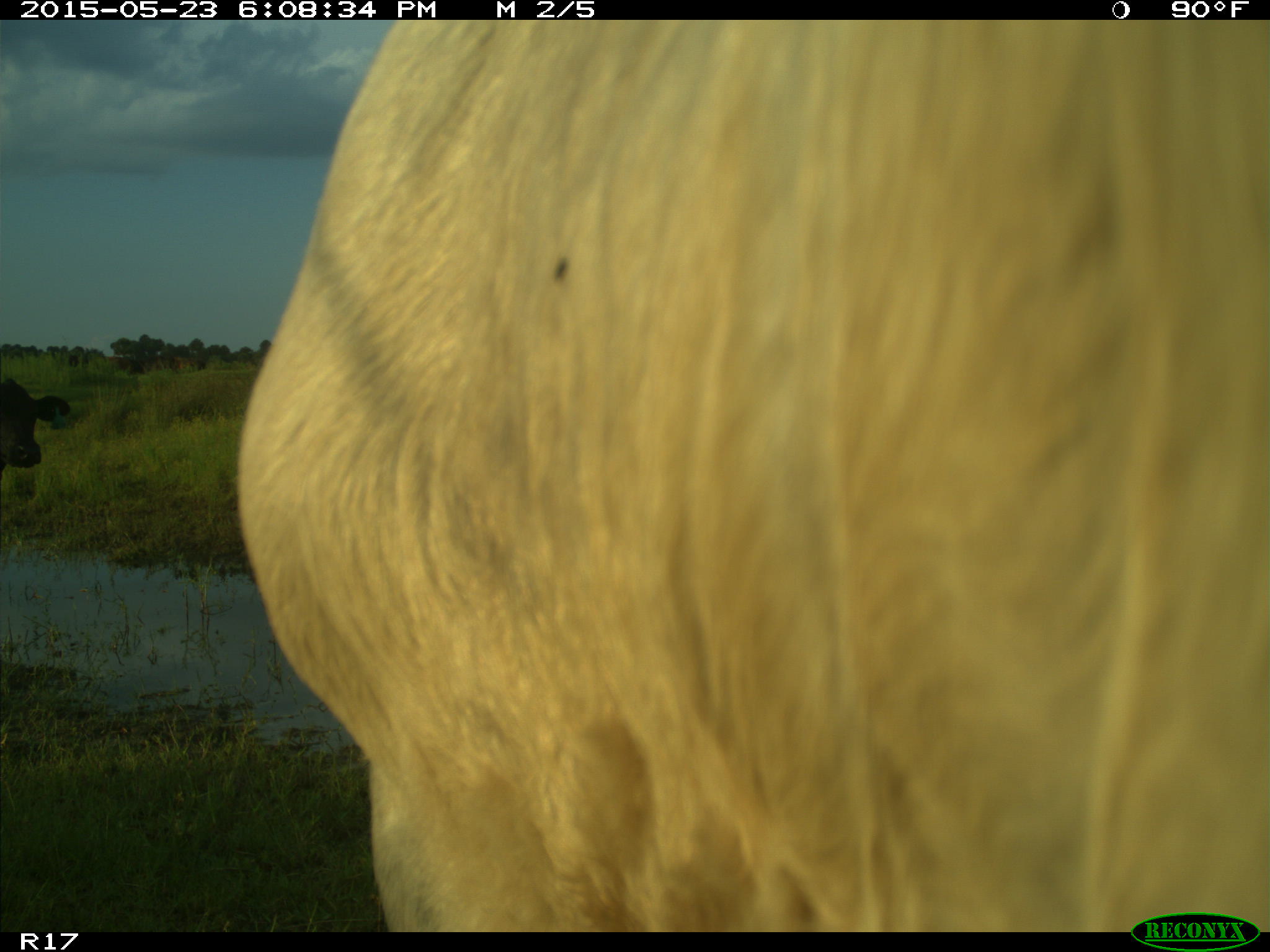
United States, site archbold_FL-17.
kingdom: Animalia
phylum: Chordata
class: Mammalia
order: Artiodactyla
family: Bovidae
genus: Bos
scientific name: Bos taurus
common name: domestic cow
Bos taurus (domestic cow).